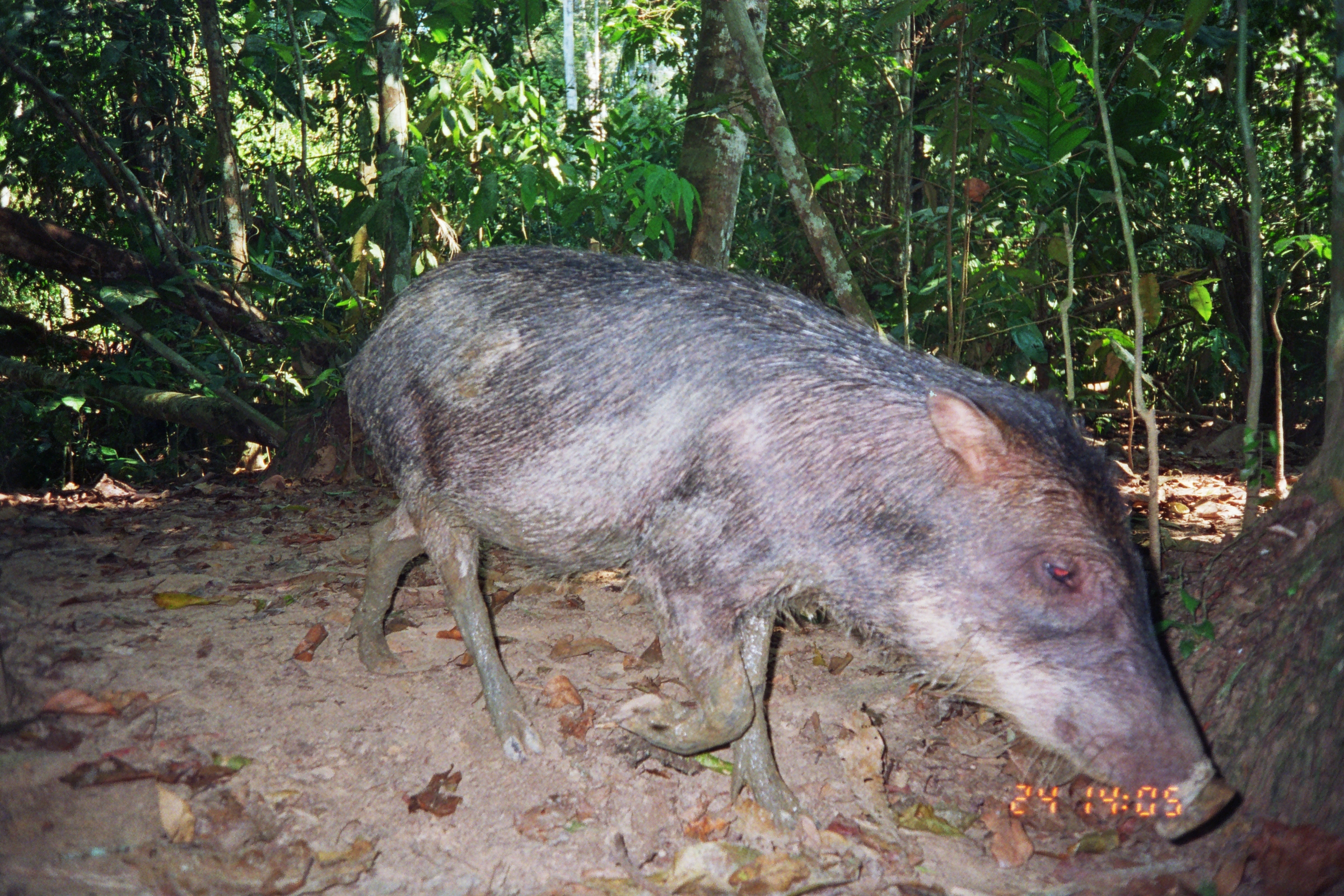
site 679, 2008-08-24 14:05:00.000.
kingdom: Animalia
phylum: Chordata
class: Mammalia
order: Artiodactyla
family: Tayassuidae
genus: Tayassu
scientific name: Tayassu pecari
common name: white-lipped peccary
Tayassu pecari (white-lipped peccary).